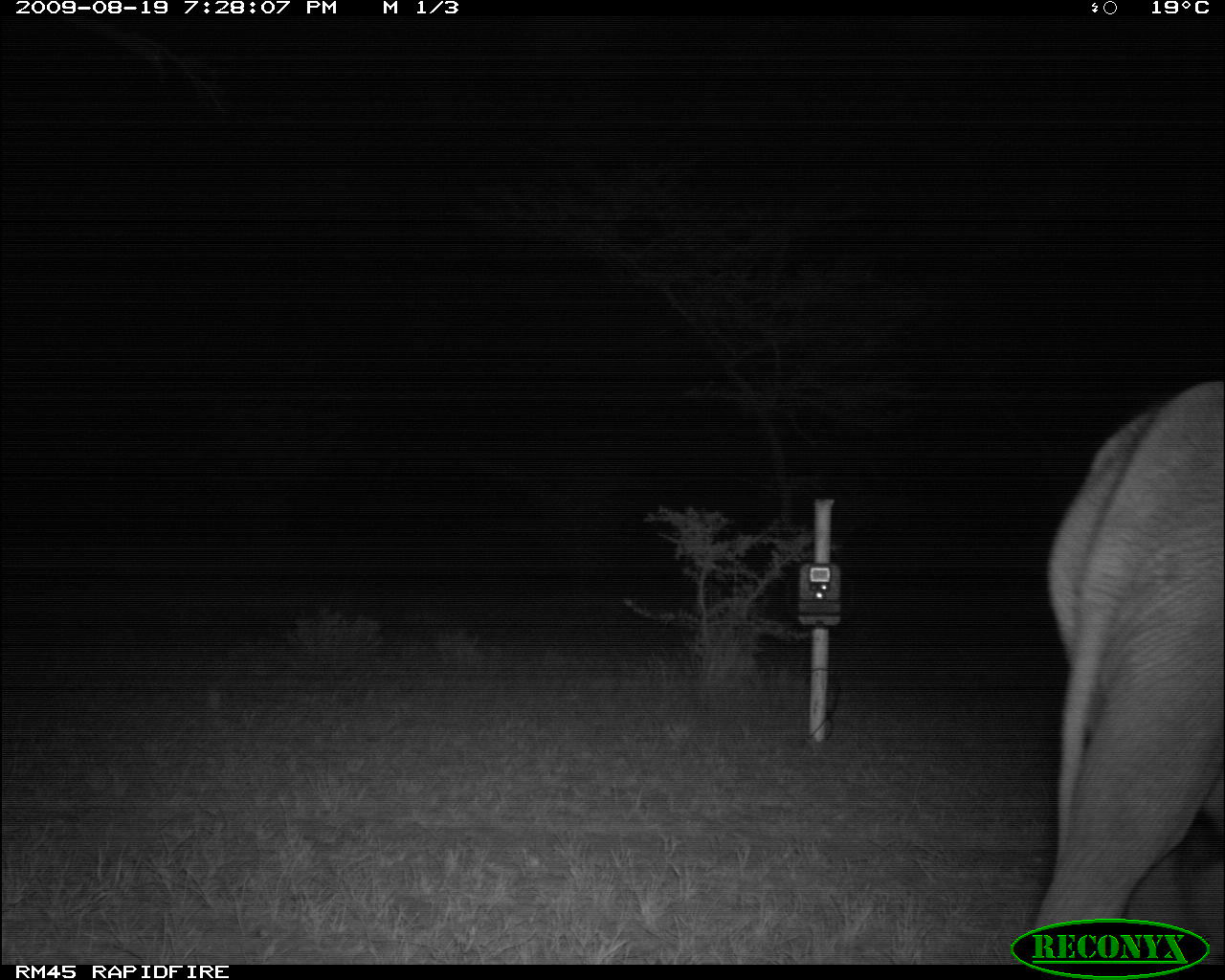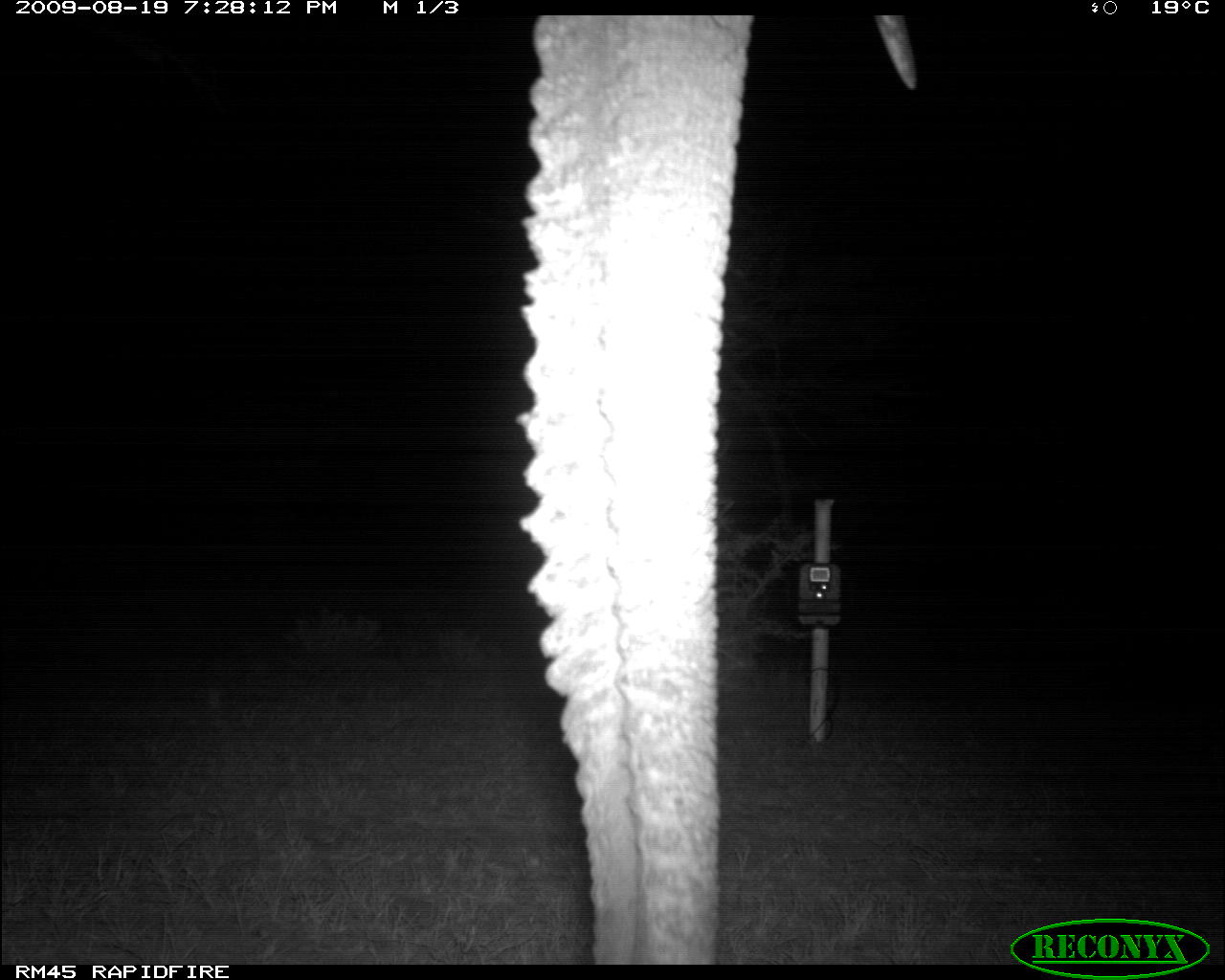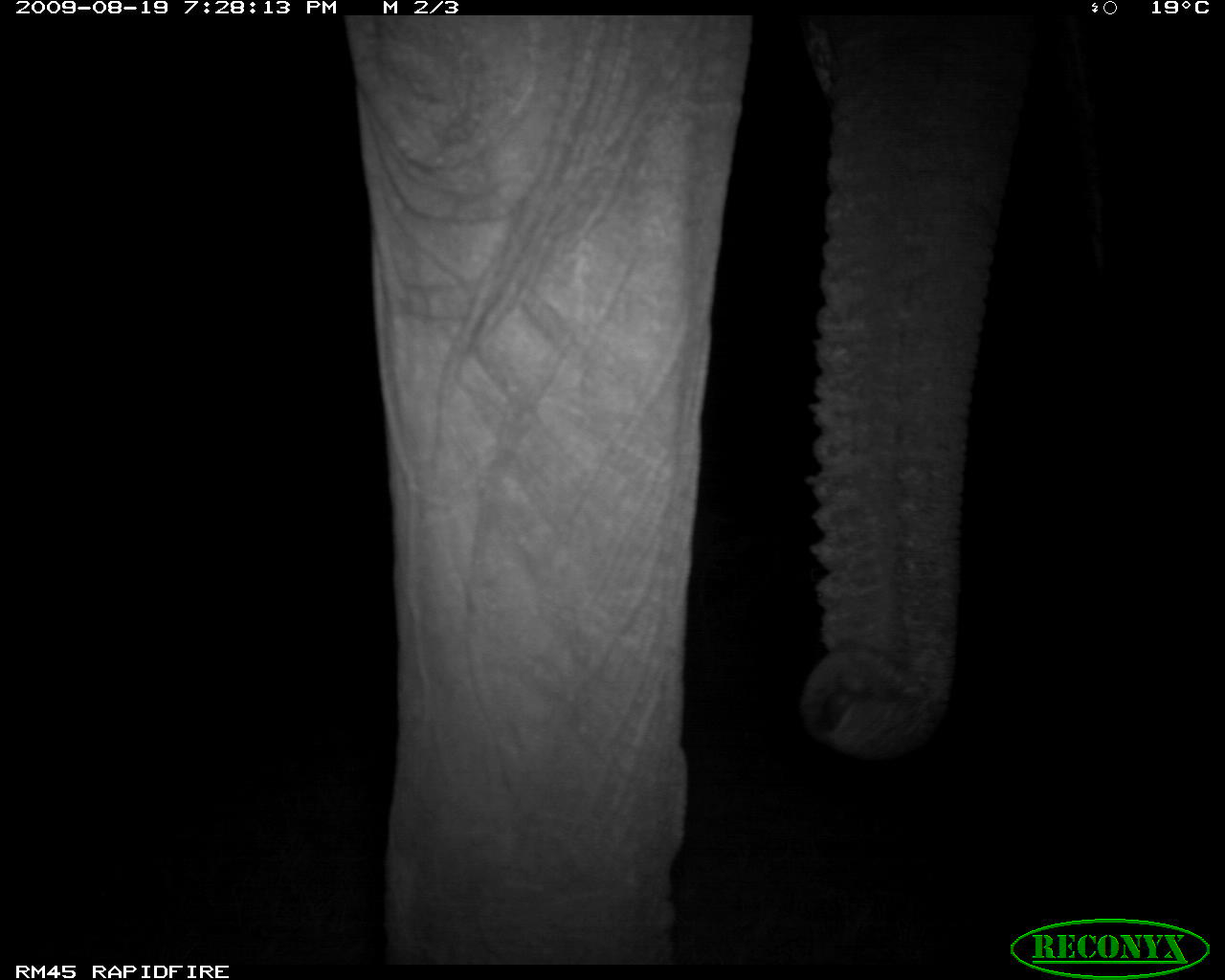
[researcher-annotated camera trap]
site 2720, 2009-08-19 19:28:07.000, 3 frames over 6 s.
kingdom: Animalia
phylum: Chordata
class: Mammalia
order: Proboscidea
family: Elephantidae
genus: Loxodonta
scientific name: Loxodonta africana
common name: african bush elephant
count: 1